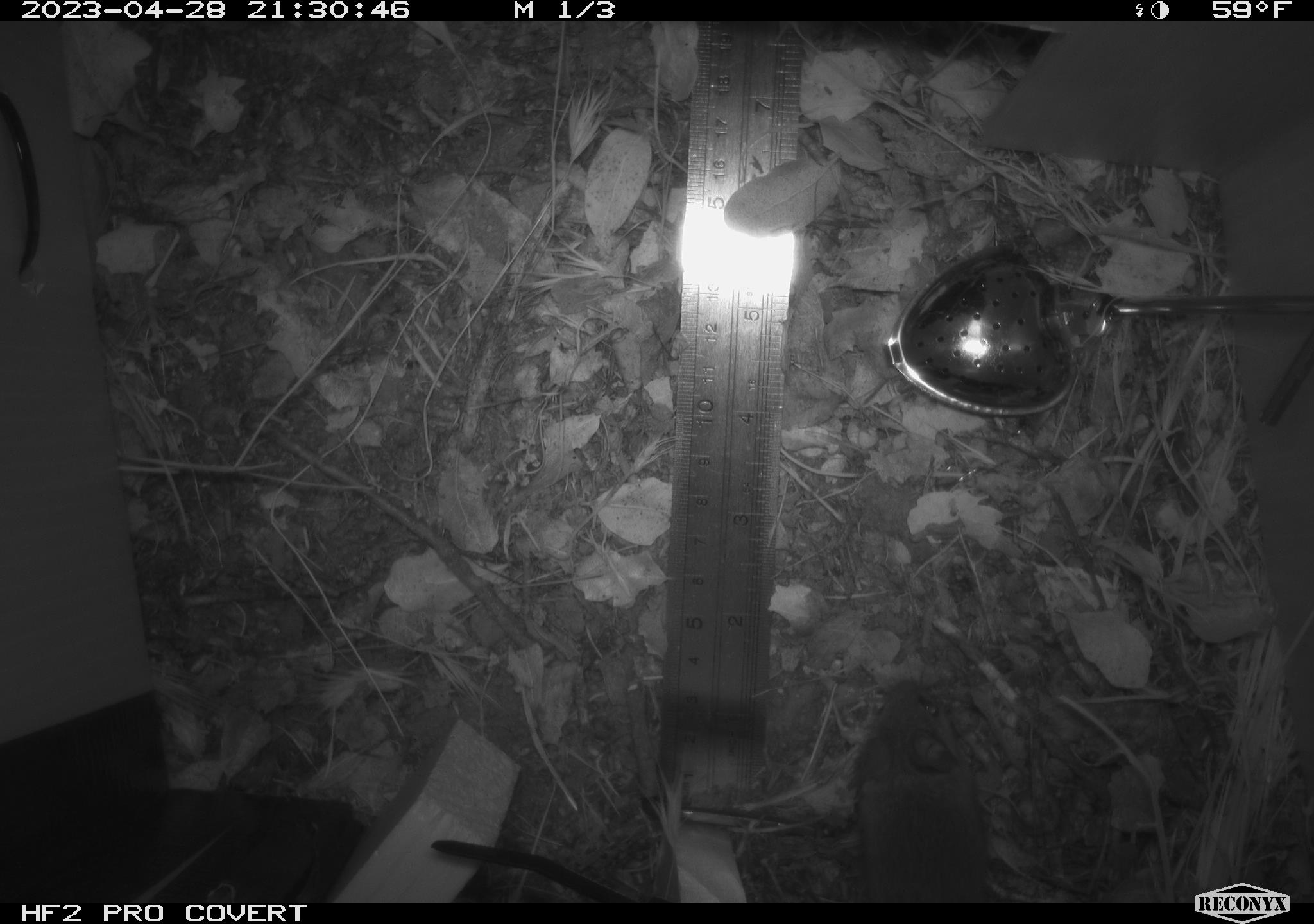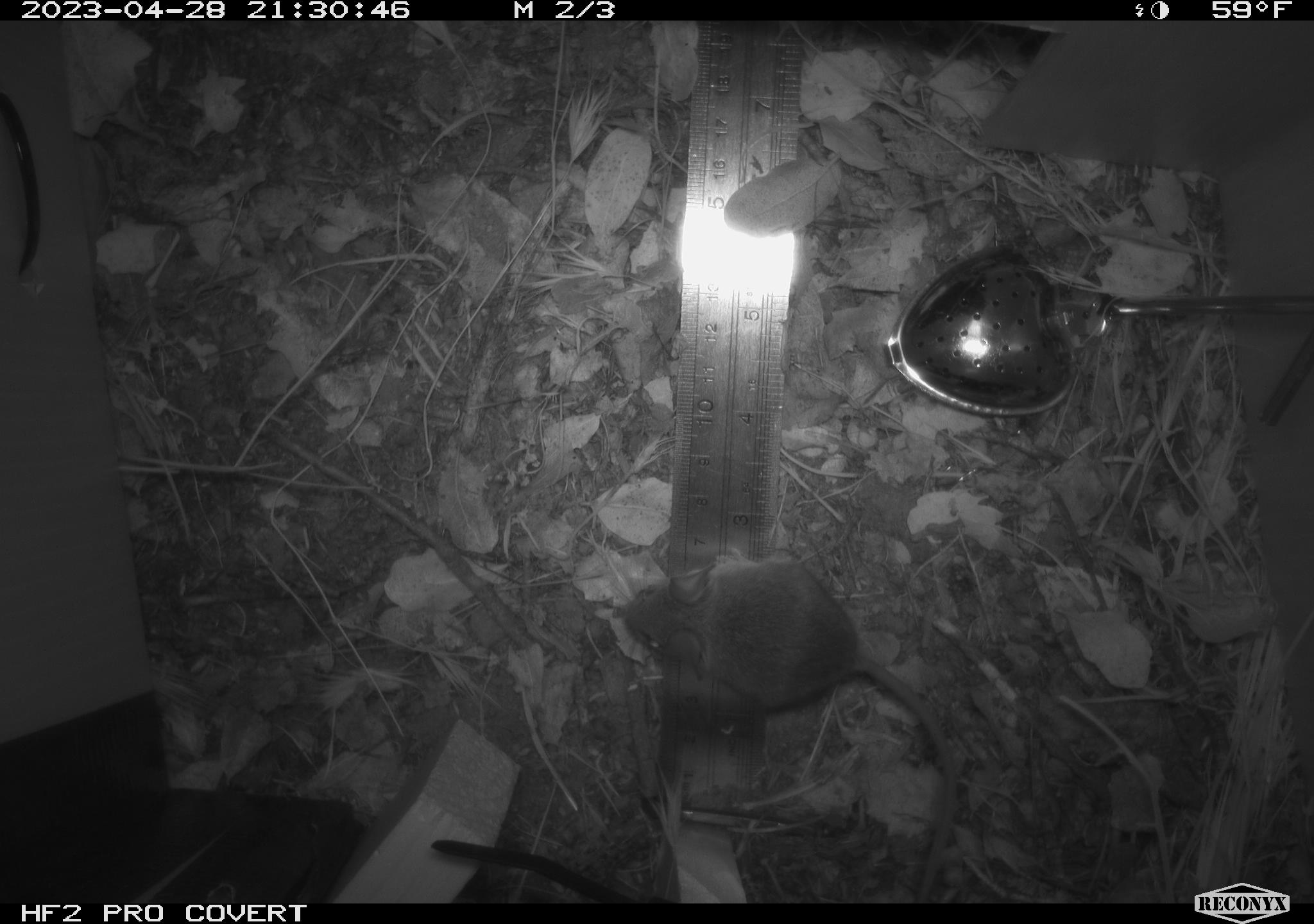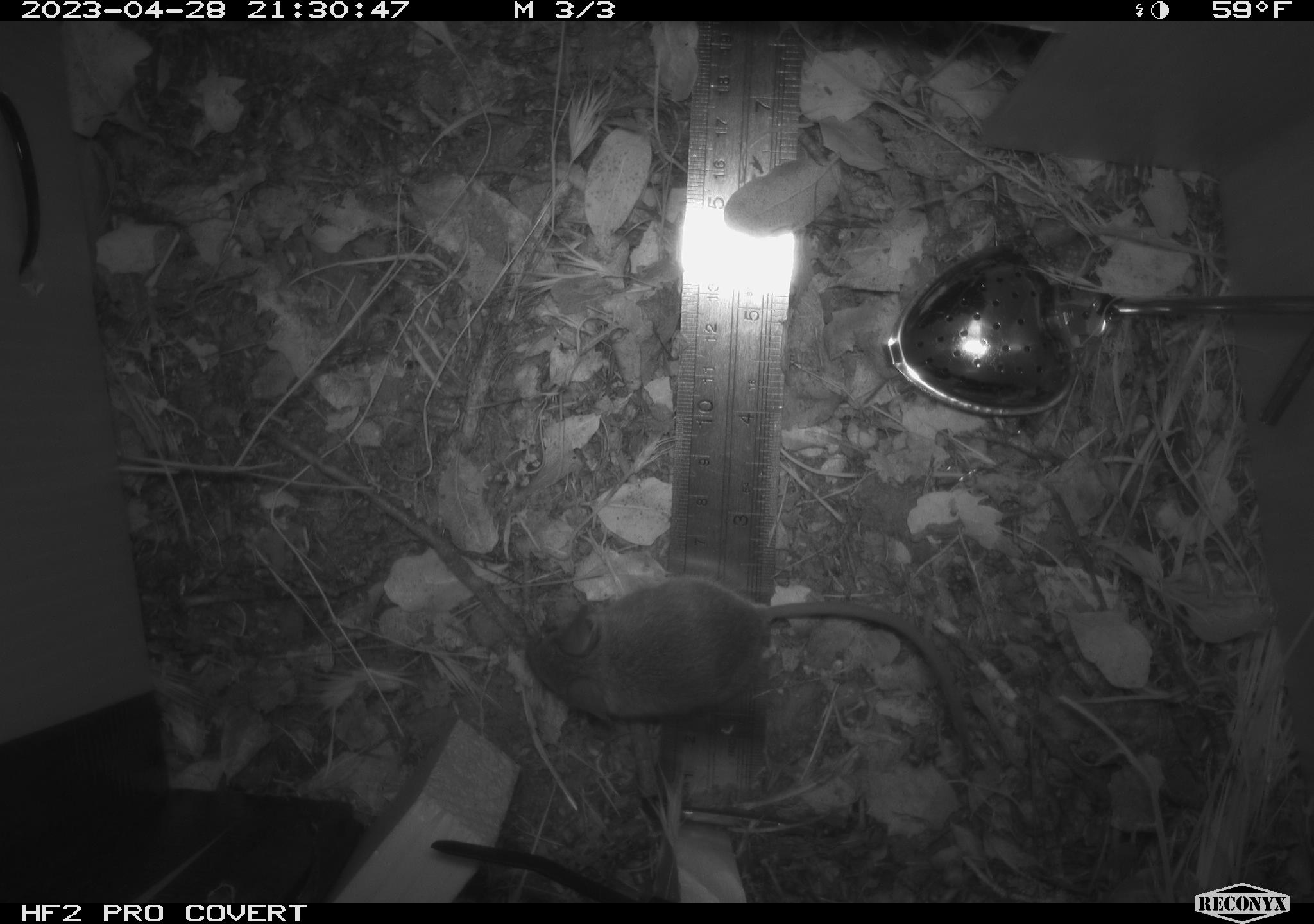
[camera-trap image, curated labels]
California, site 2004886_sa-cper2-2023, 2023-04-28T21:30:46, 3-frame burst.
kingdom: Animalia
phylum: Chordata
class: Mammalia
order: Rodentia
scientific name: Rodentia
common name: mouse species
Mouse species (Rodentia).